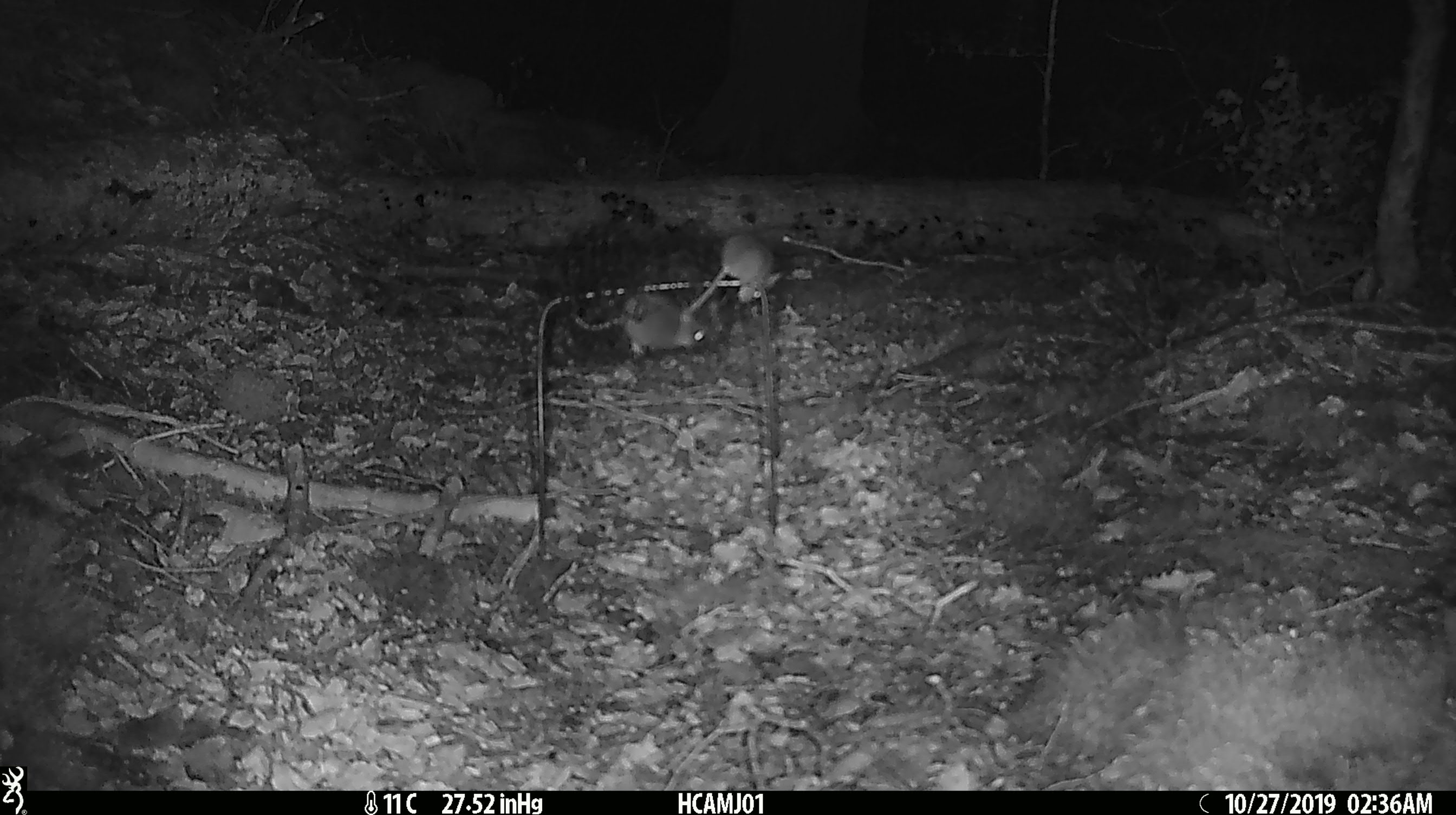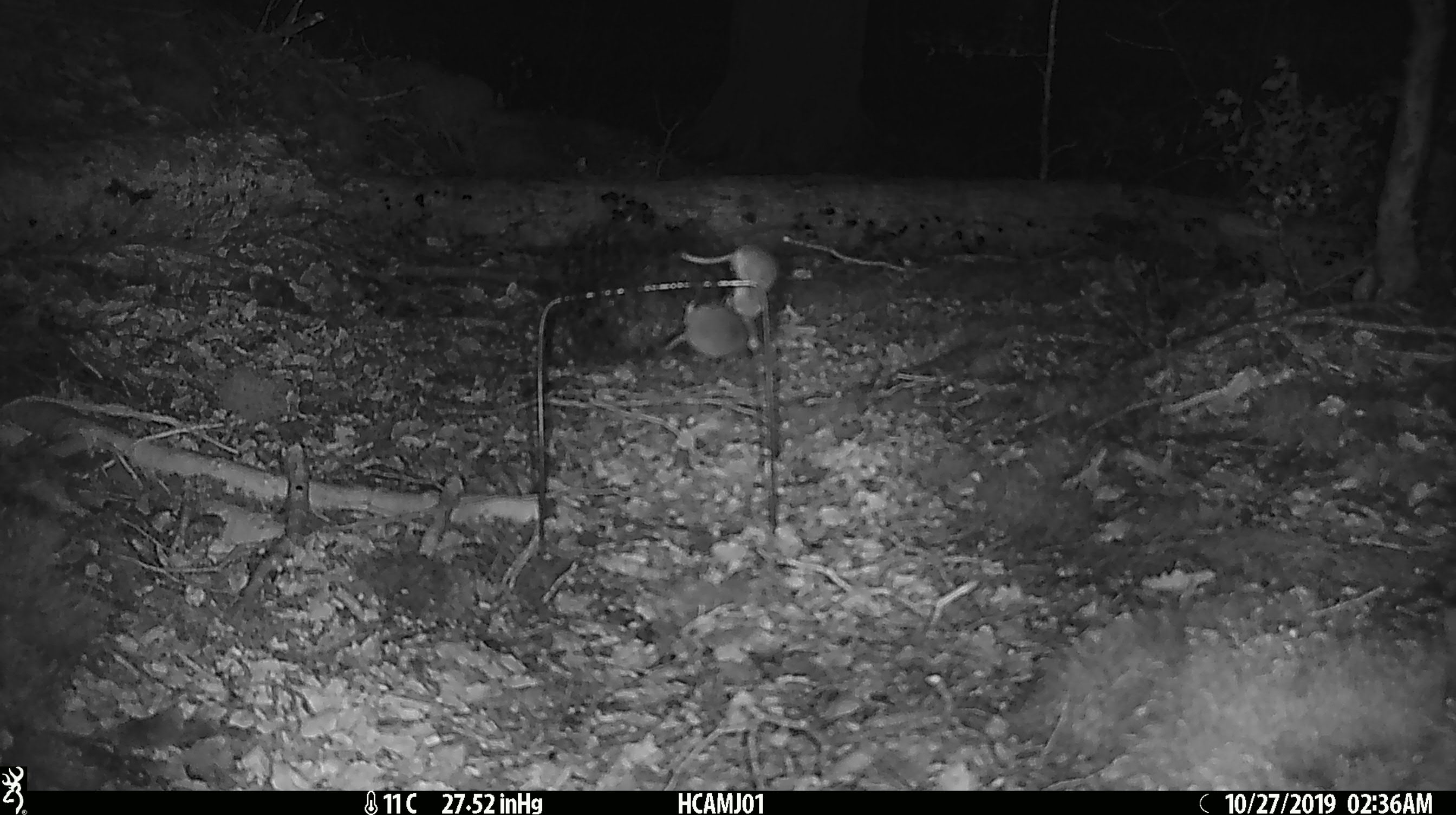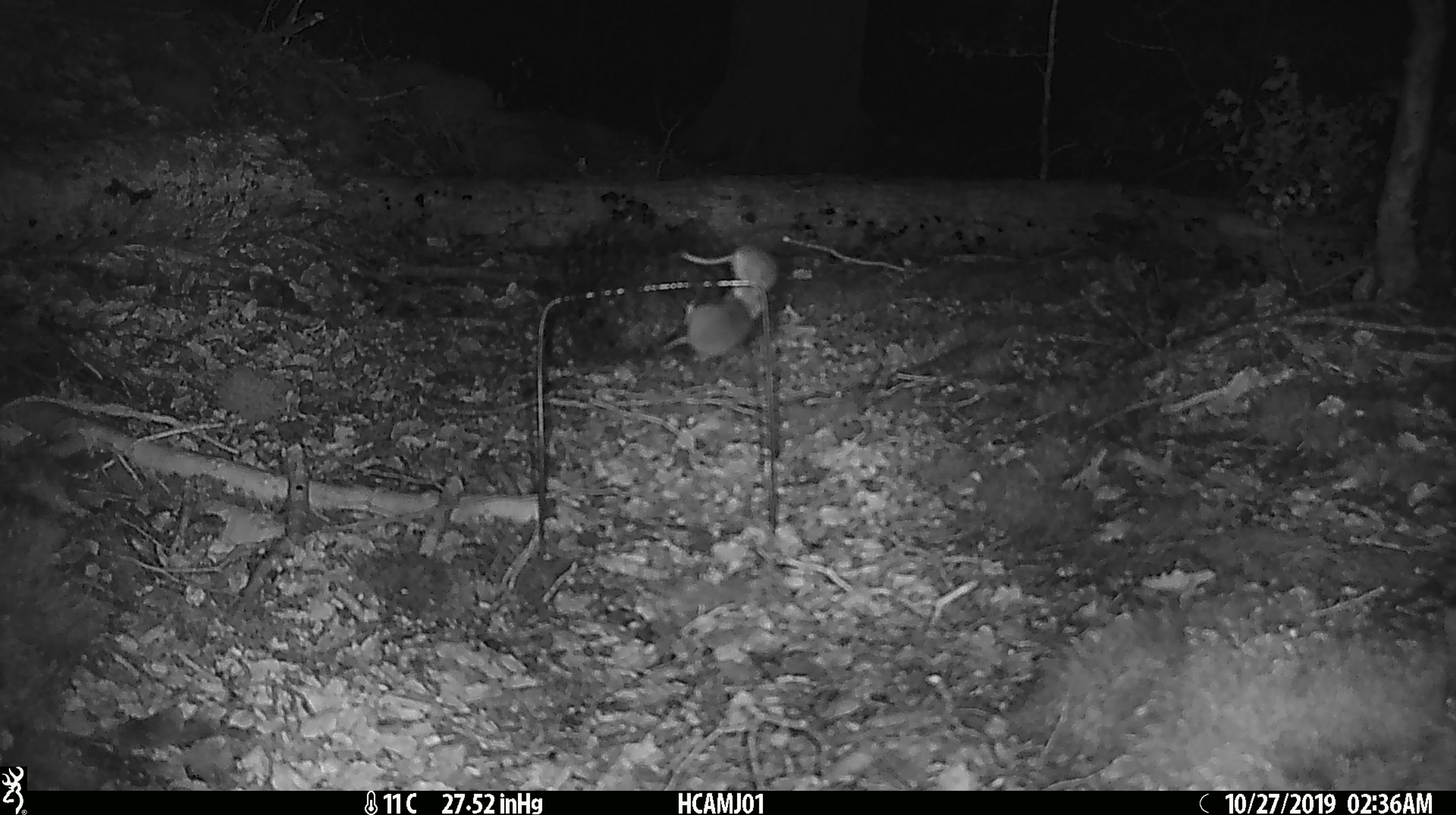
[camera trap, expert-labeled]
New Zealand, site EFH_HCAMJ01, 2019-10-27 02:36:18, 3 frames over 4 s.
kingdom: Animalia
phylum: Chordata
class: Mammalia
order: Rodentia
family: Muridae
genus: Mus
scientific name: Mus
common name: mouse